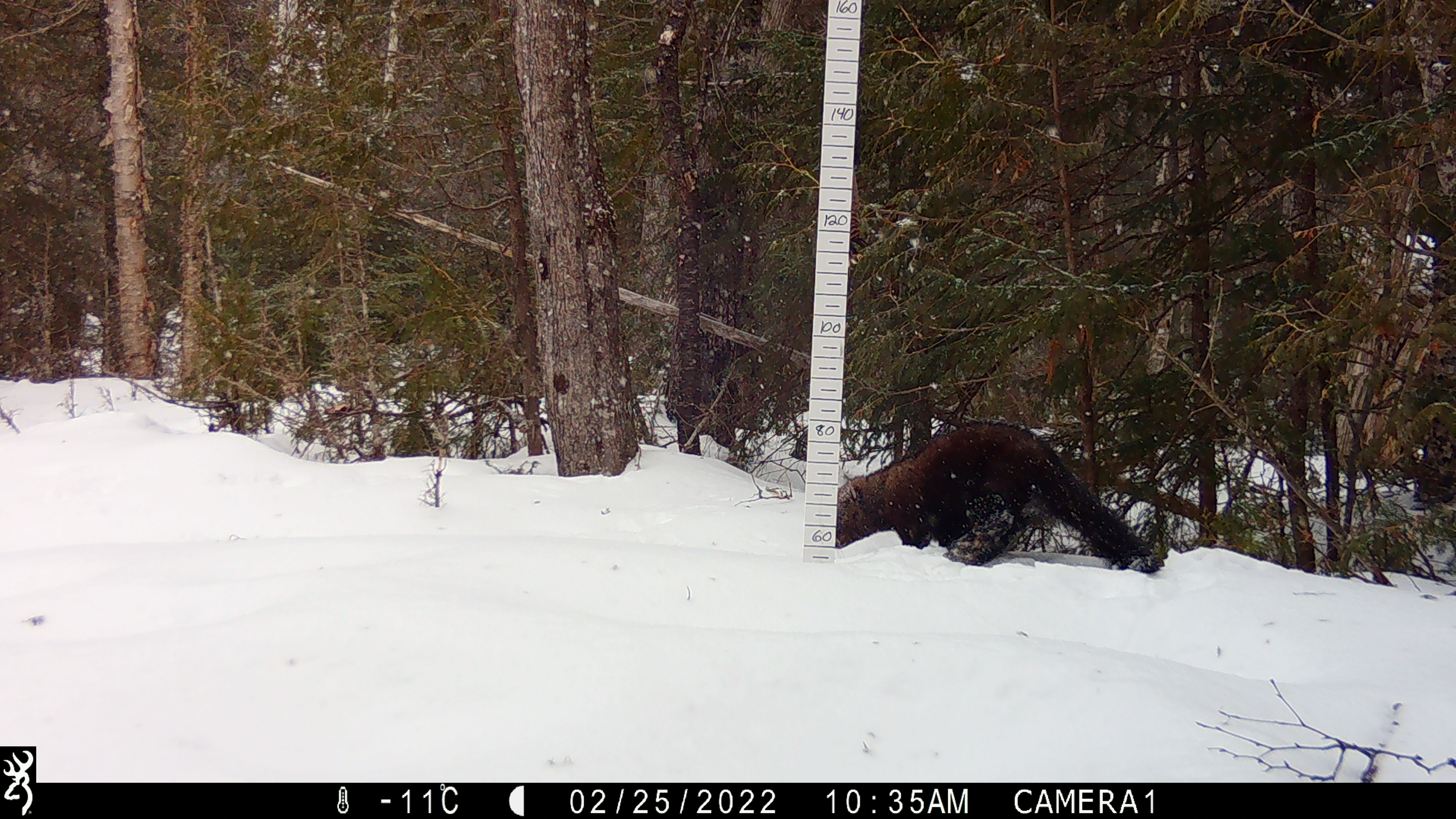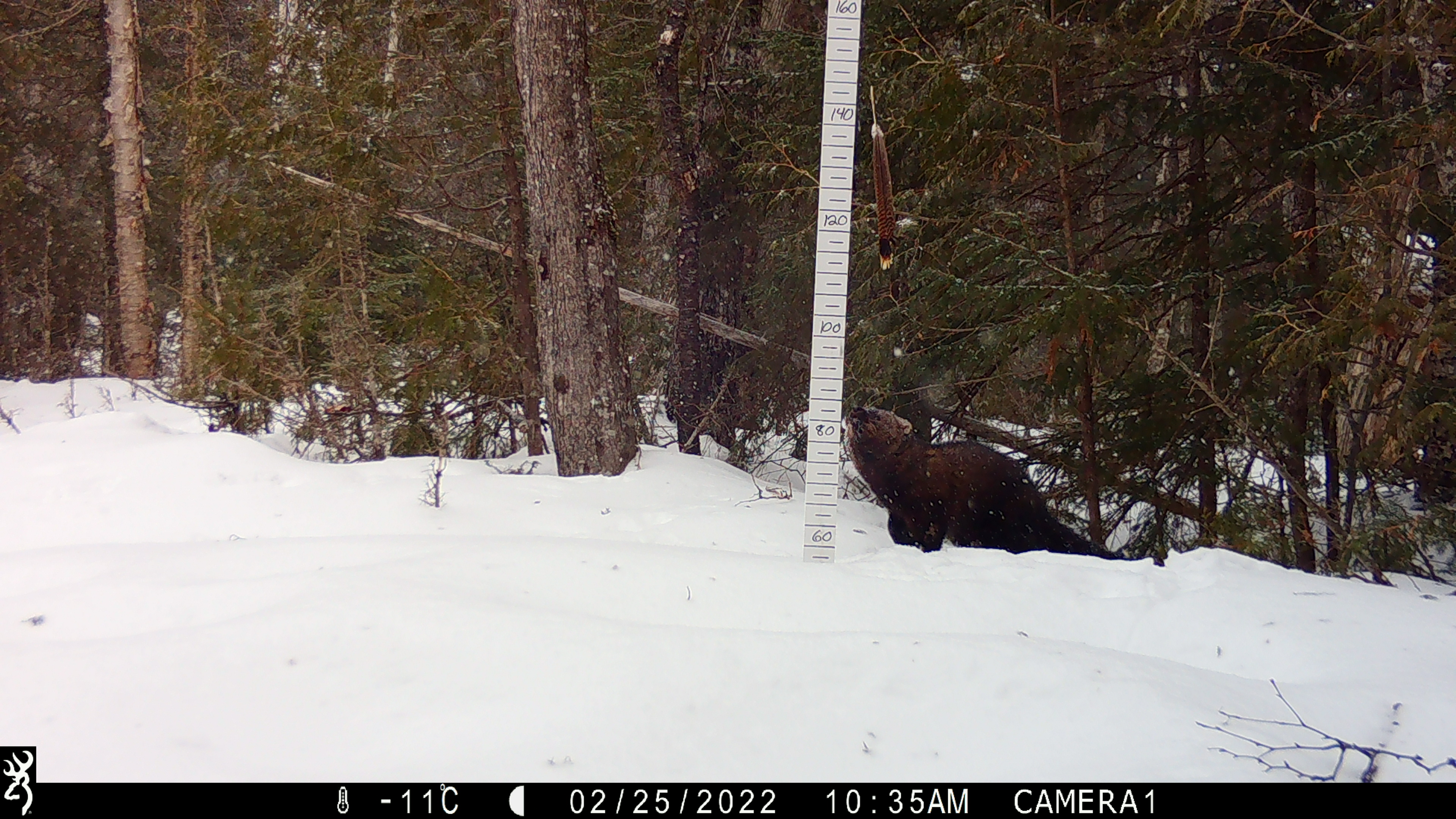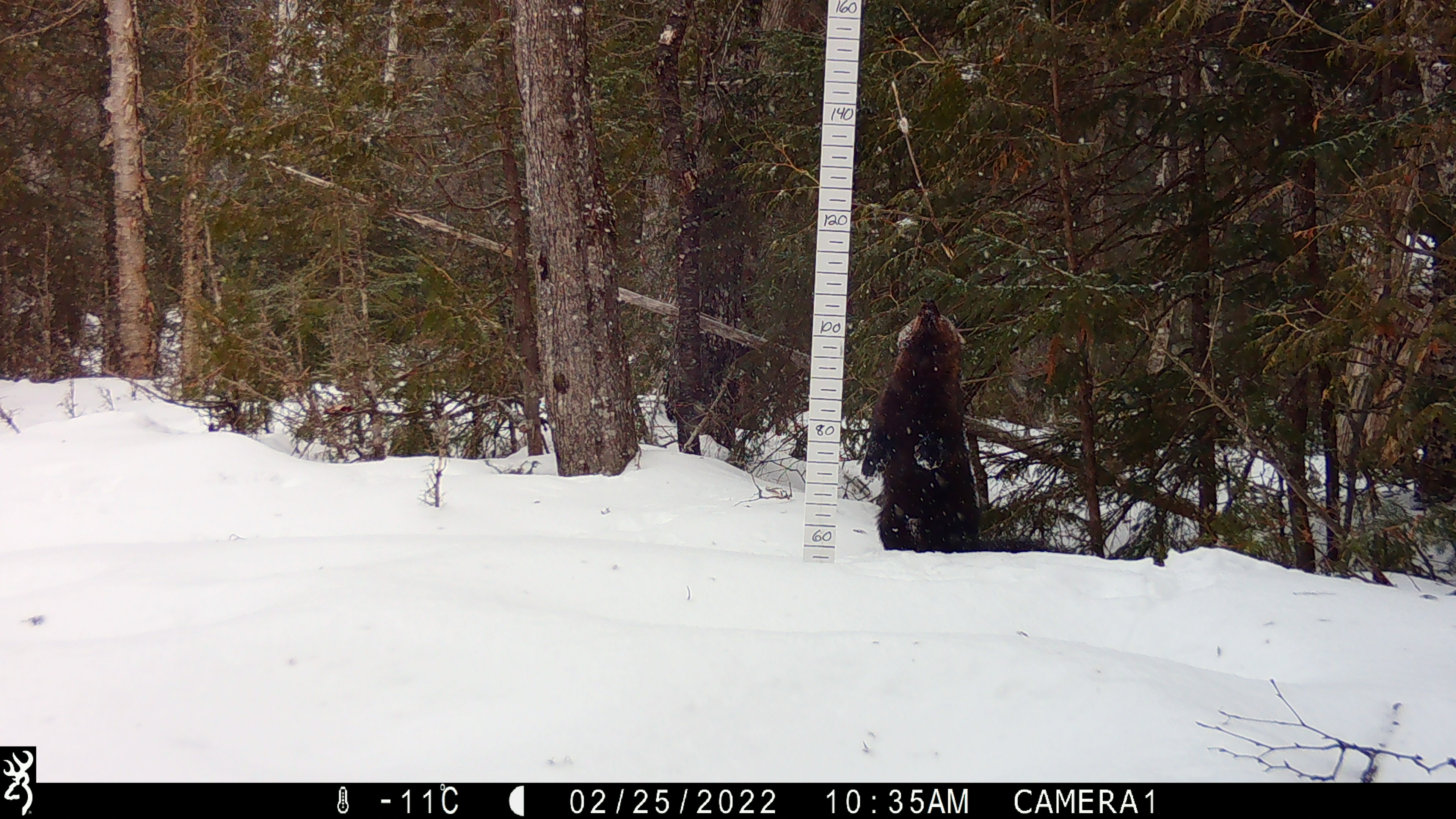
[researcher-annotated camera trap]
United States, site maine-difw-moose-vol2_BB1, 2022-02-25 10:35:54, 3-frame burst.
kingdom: Animalia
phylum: Chordata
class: Mammalia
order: Carnivora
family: Mustelidae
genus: Pekania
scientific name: Pekania pennanti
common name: fisher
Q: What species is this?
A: Fisher (Pekania pennanti).